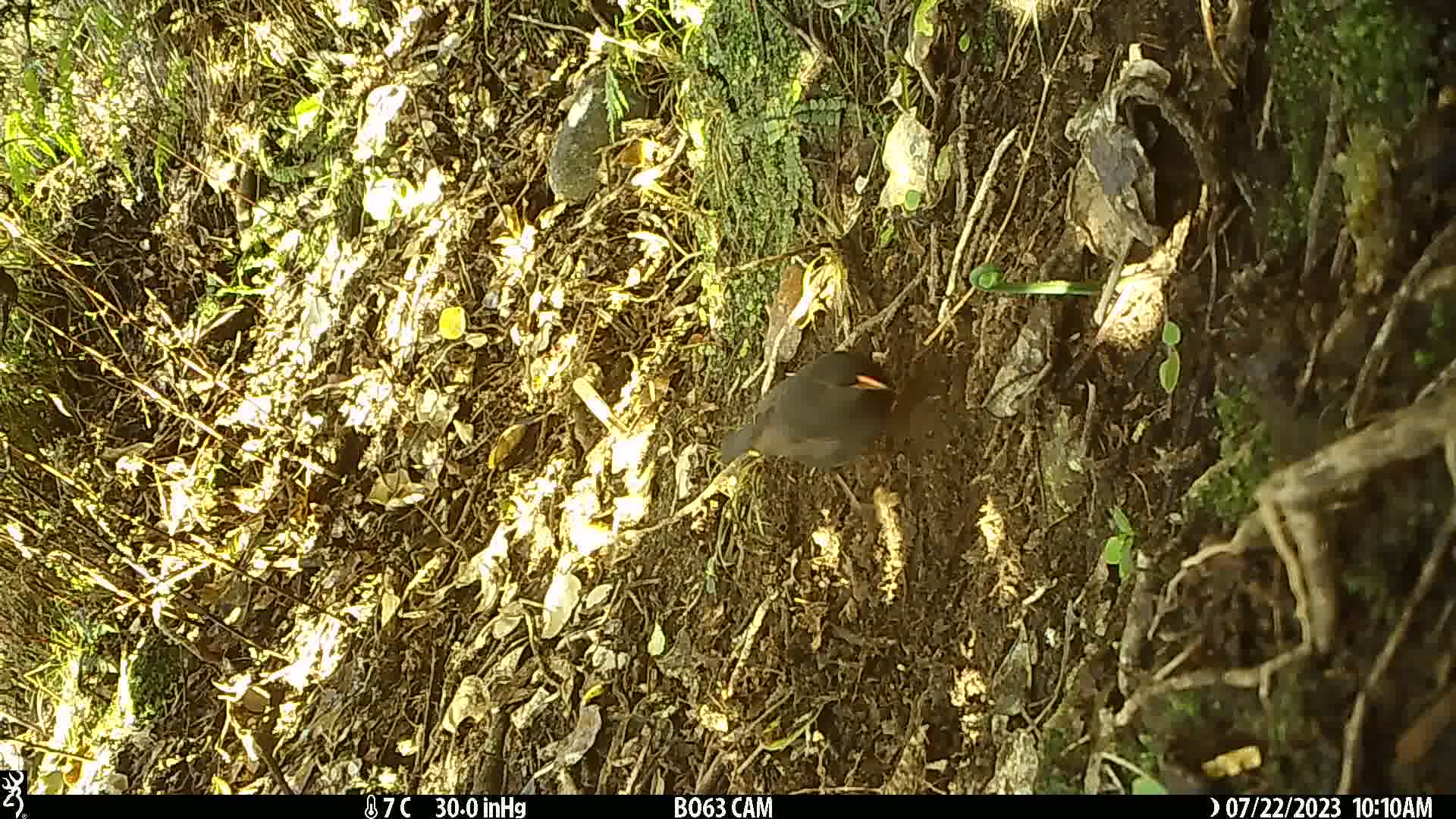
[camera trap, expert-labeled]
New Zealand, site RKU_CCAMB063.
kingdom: Animalia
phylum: Chordata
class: Aves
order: Passeriformes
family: Turdidae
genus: Turdus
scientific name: Turdus merula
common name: eurasian blackbird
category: blackbird